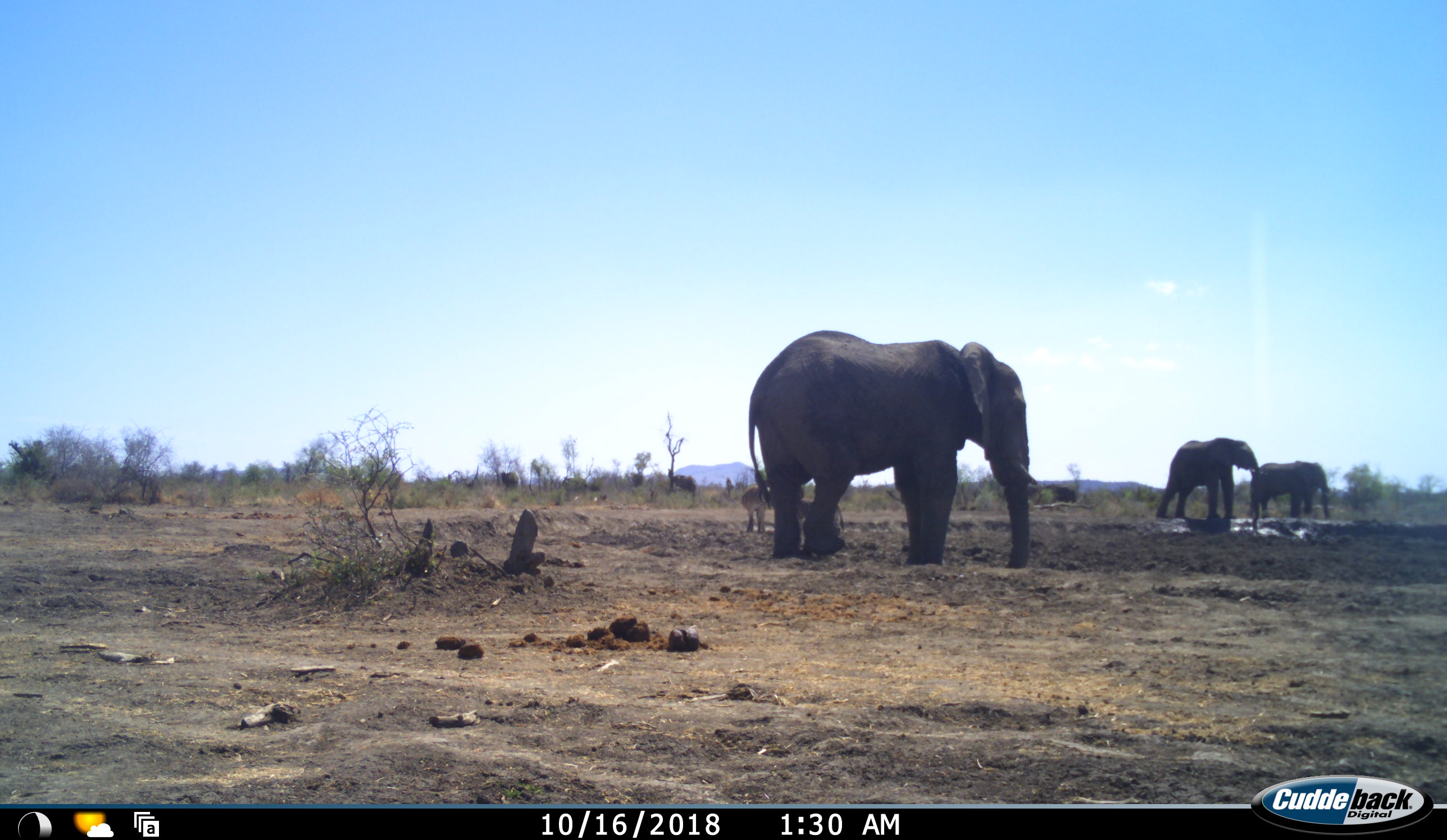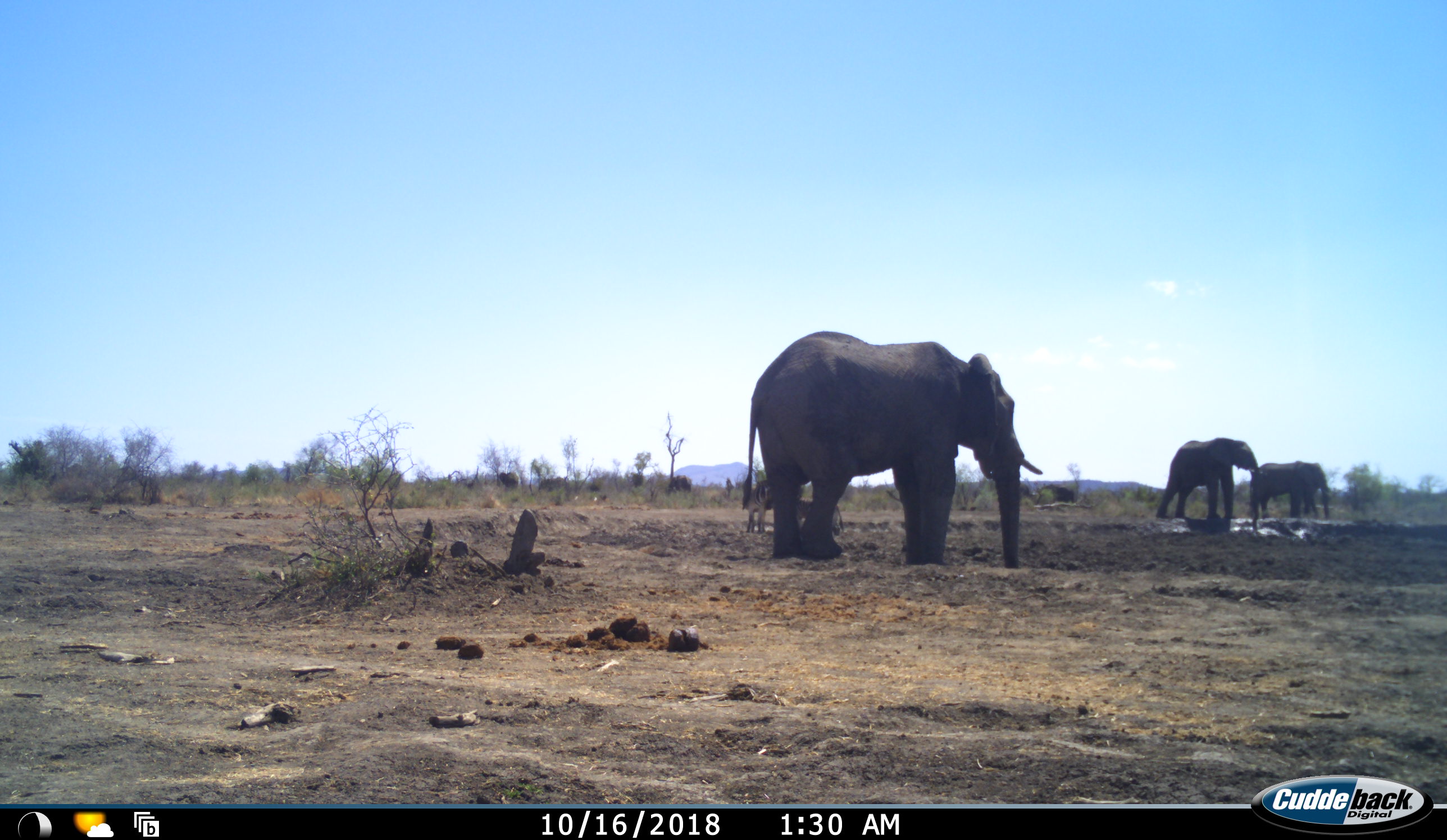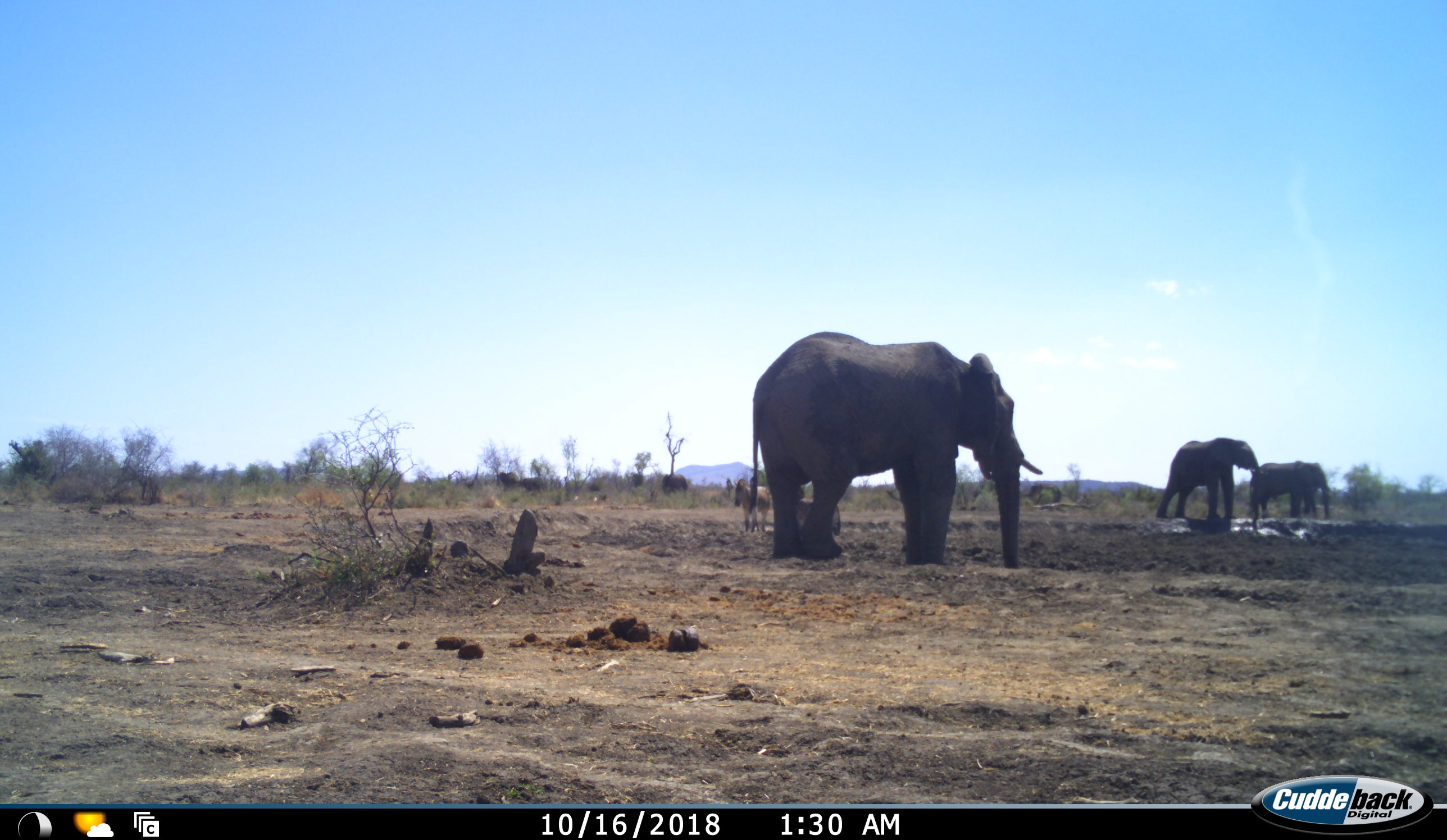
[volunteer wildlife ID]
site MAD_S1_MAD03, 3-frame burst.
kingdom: Animalia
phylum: Chordata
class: Mammalia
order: Proboscidea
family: Elephantidae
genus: Loxodonta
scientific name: Loxodonta africana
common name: african bush elephant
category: elephant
Elephant (african bush elephant) (Loxodonta africana), count 3. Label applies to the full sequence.